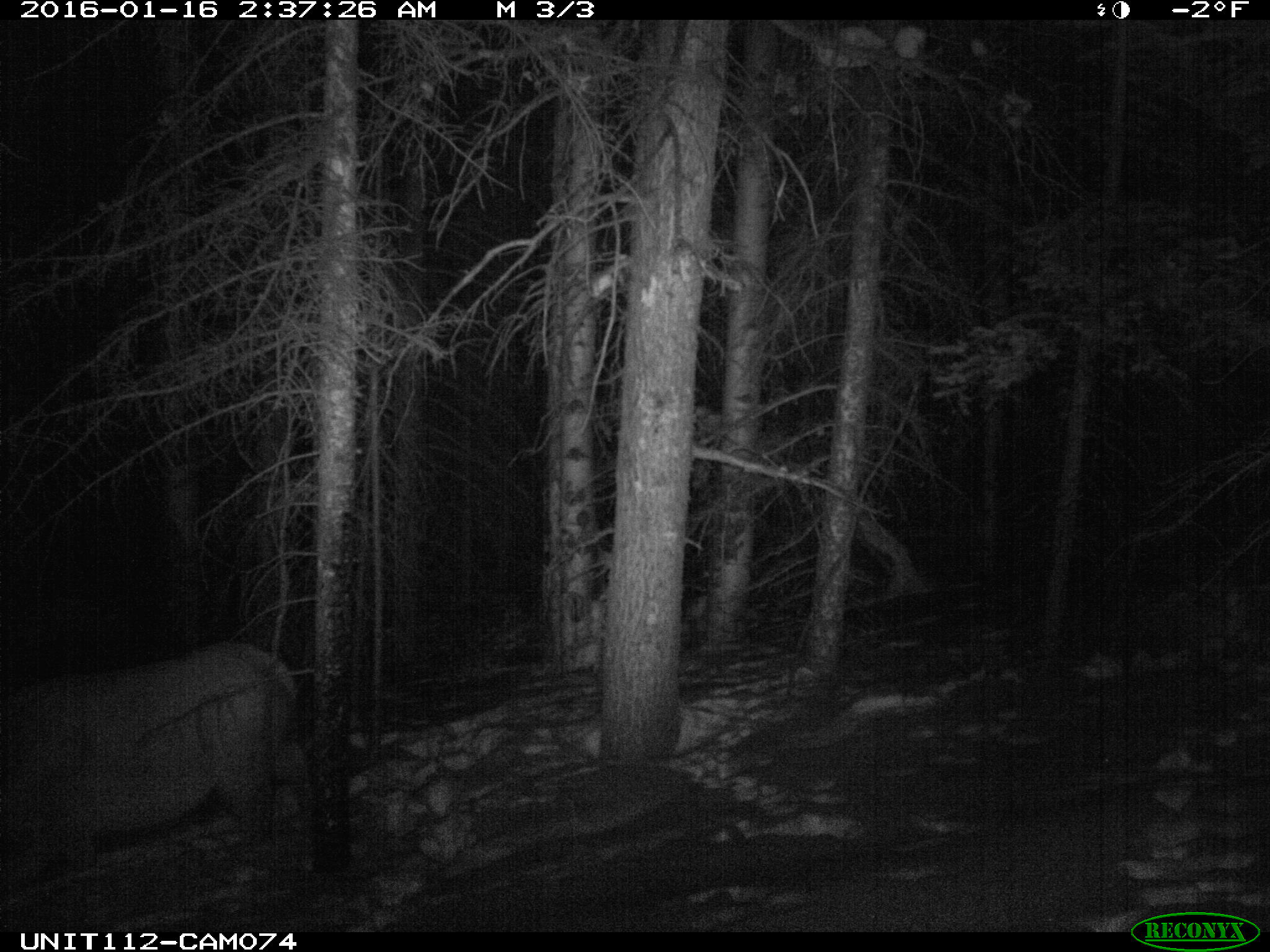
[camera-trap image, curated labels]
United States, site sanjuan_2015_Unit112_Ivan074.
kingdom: Animalia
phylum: Chordata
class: Mammalia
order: Artiodactyla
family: Cervidae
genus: Cervus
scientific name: Cervus elaphus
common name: red deer